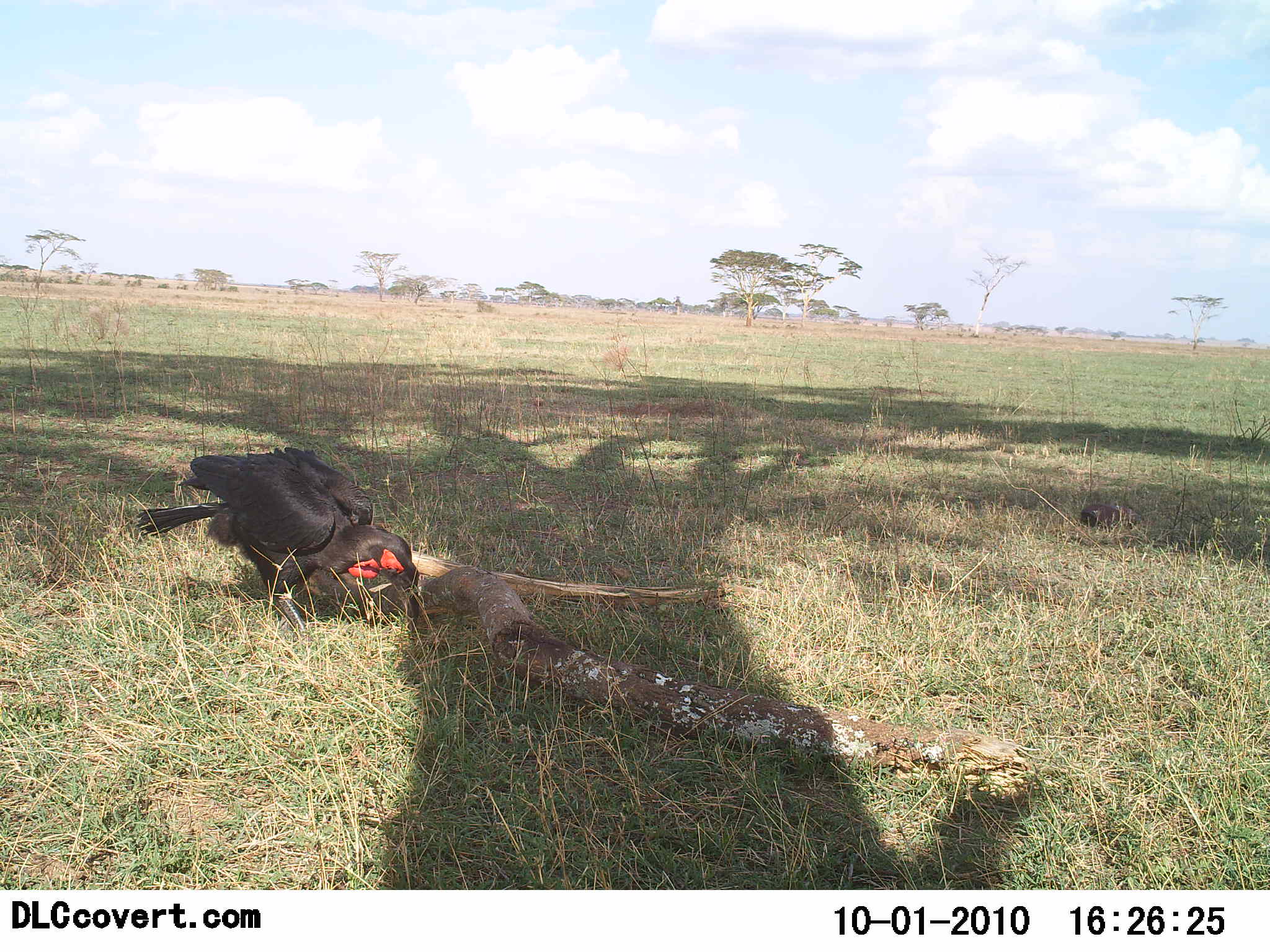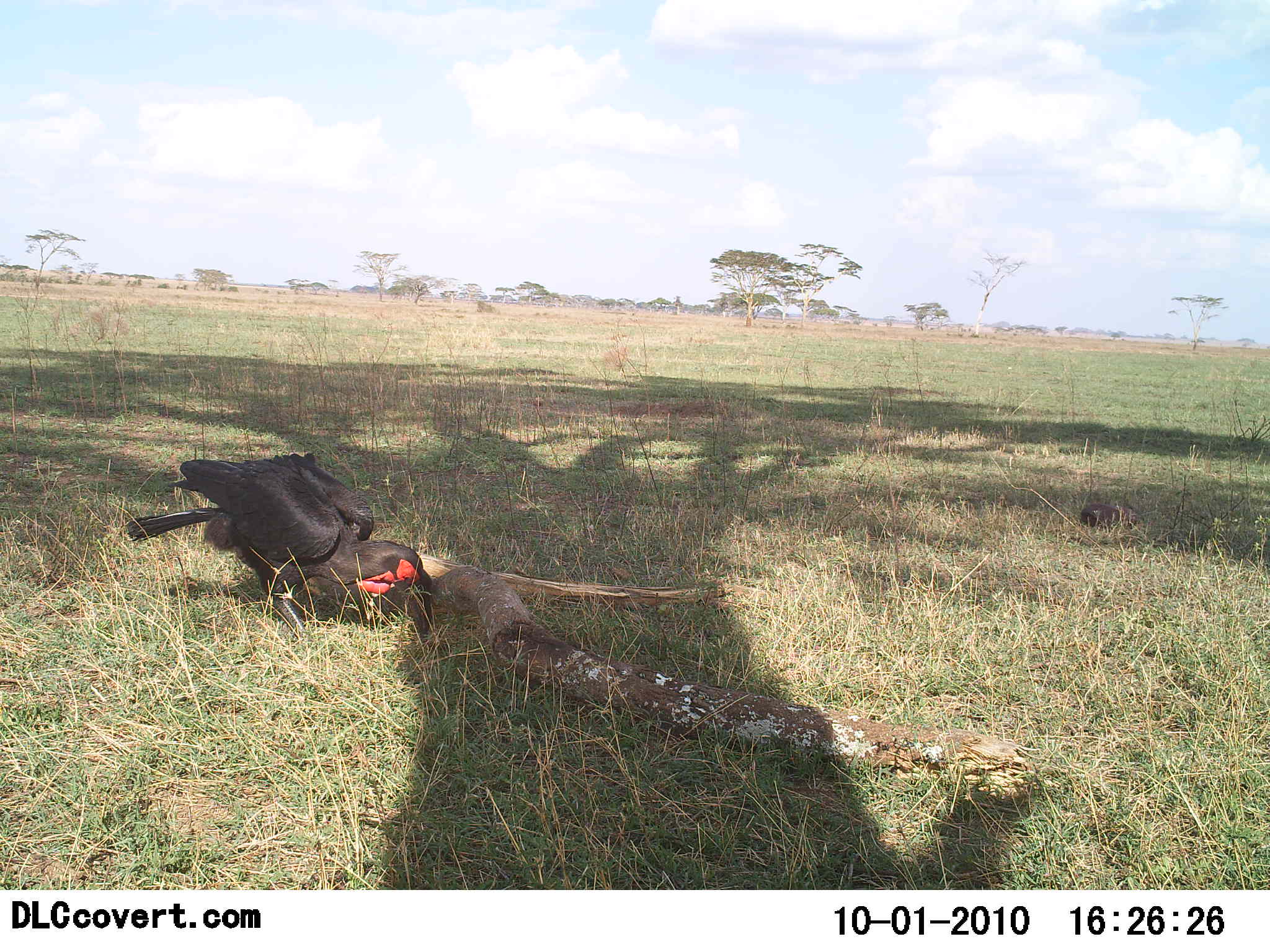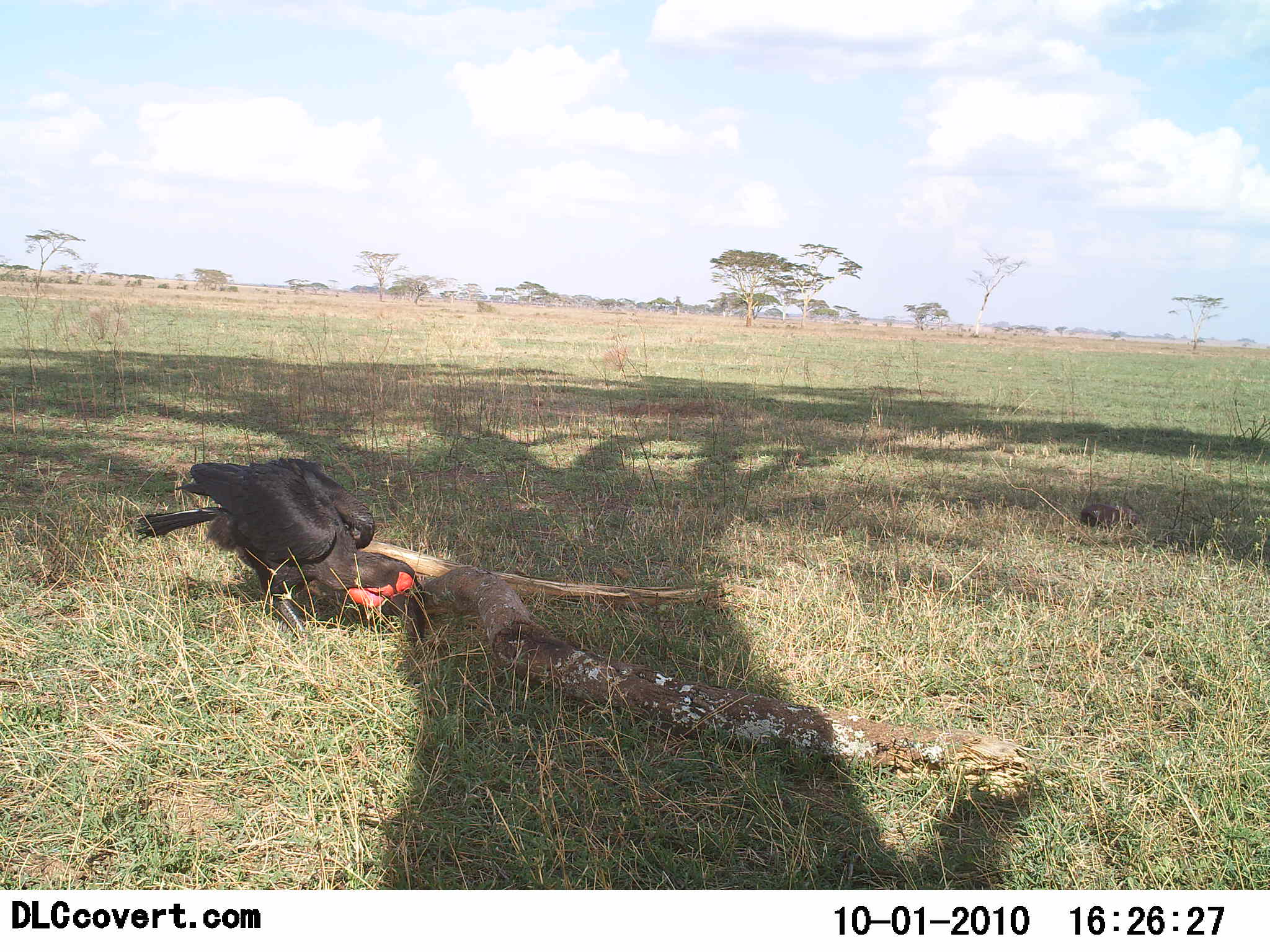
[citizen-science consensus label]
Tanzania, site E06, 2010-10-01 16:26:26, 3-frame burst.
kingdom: Animalia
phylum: Chordata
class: Aves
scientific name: Aves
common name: bird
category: otherbird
Otherbird (bird) (Aves), count 1. Behavior (volunteer vote fractions): standing 55%, resting 0%, moving 0%, interacting 18%. Young present (vote fraction): 0%. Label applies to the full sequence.